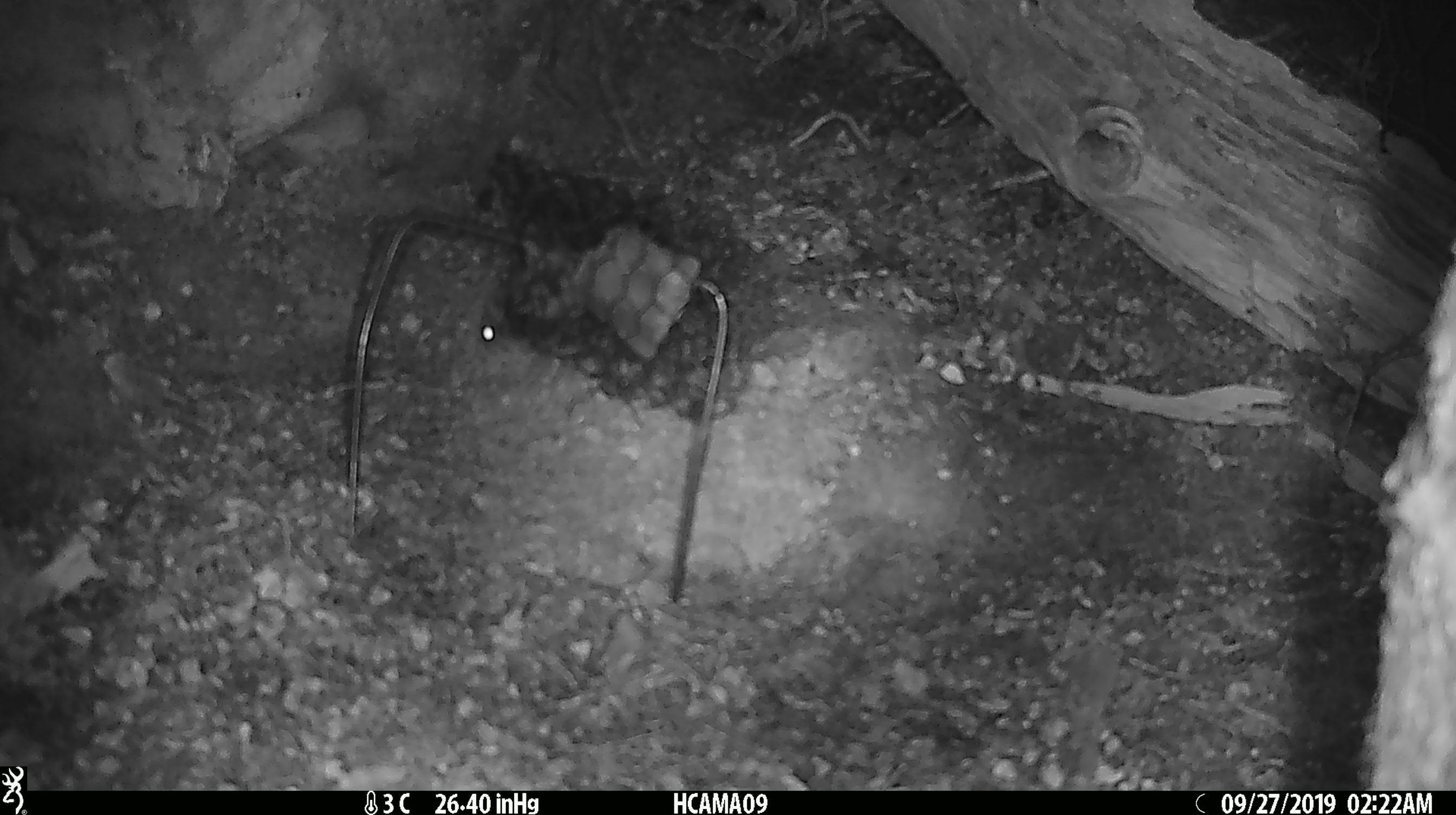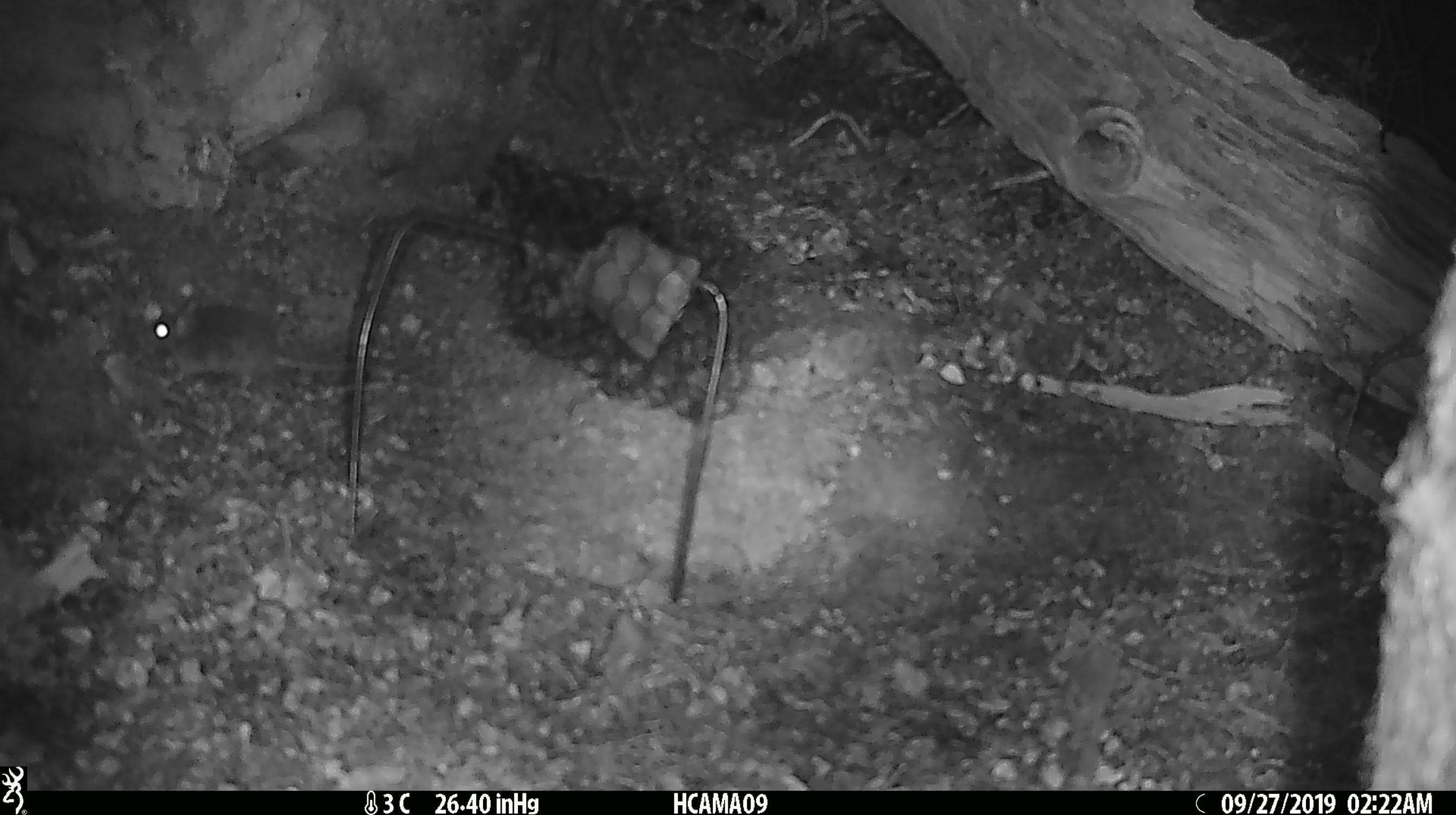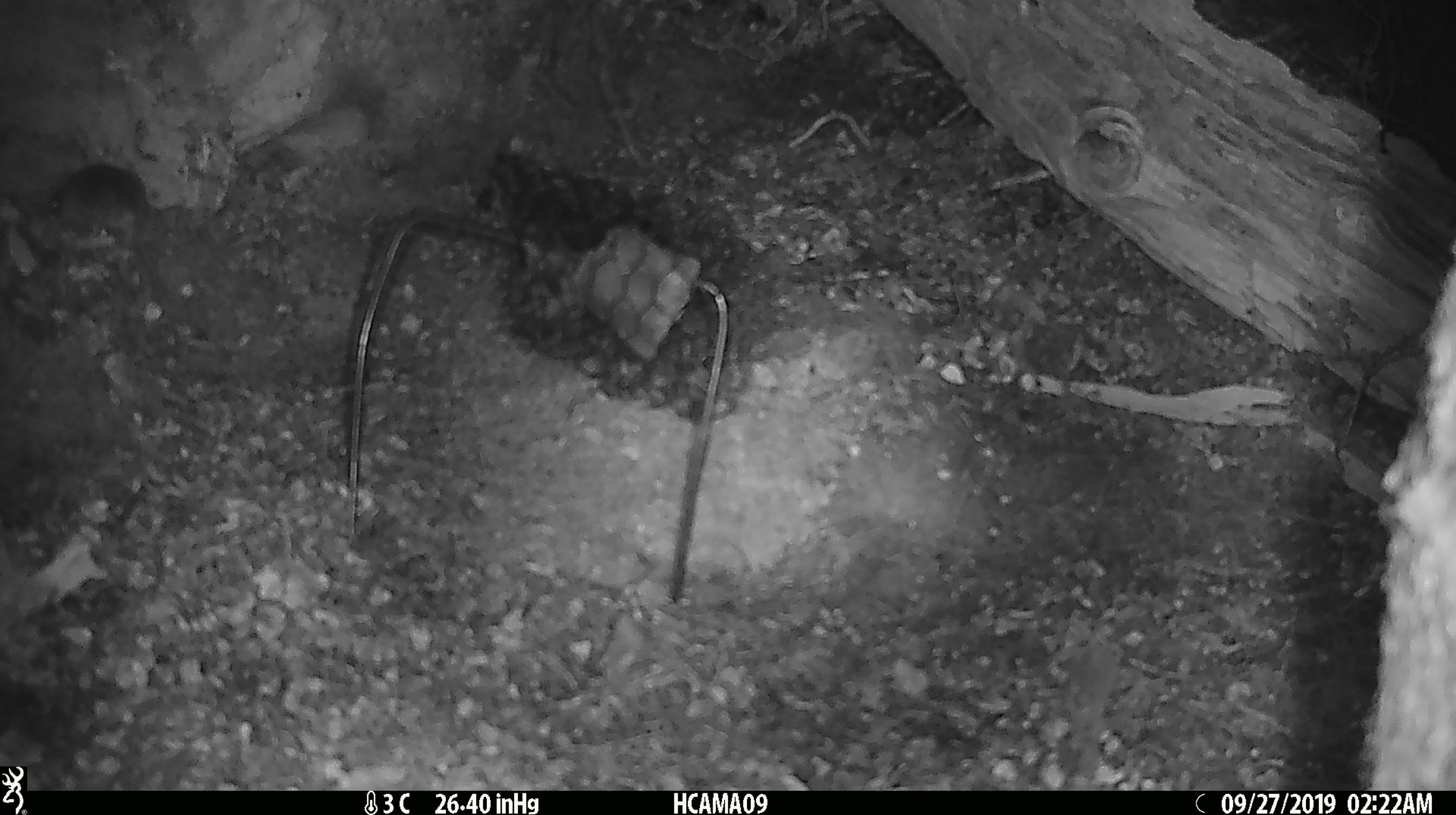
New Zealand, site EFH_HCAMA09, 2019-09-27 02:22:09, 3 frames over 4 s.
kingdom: Animalia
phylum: Chordata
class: Mammalia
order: Rodentia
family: Muridae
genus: Mus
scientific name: Mus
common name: mouse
Mouse (Mus).